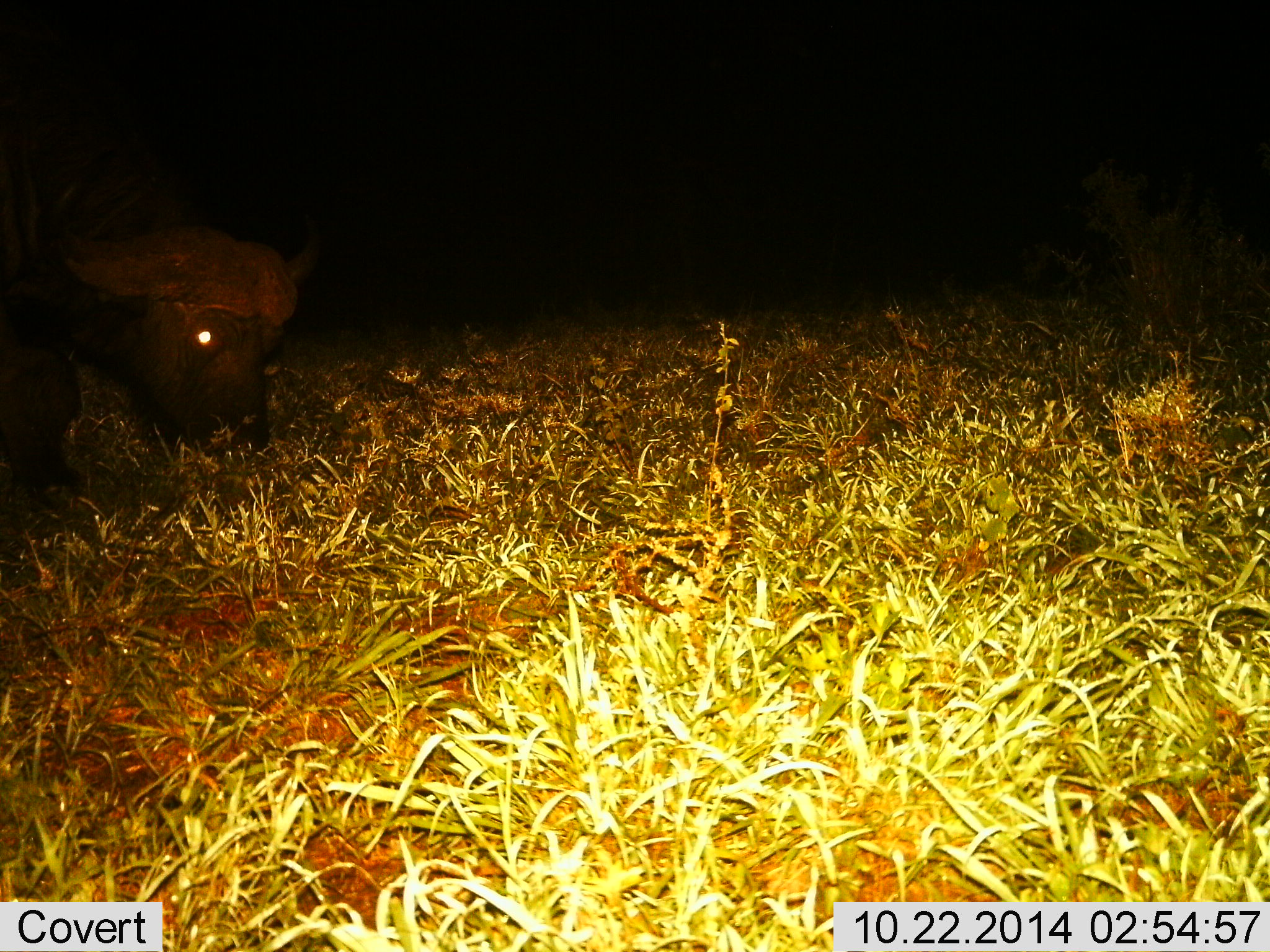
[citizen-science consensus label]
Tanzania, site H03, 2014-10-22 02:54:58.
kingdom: Animalia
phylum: Chordata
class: Mammalia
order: Artiodactyla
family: Bovidae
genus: Syncerus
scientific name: Syncerus caffer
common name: cape buffalo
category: buffalo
Buffalo (cape buffalo) (Syncerus caffer), count 1. Behavior (volunteer vote fractions): standing 20%, resting 0%, moving 0%, interacting 0%. Young present (vote fraction): 0%. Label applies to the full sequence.